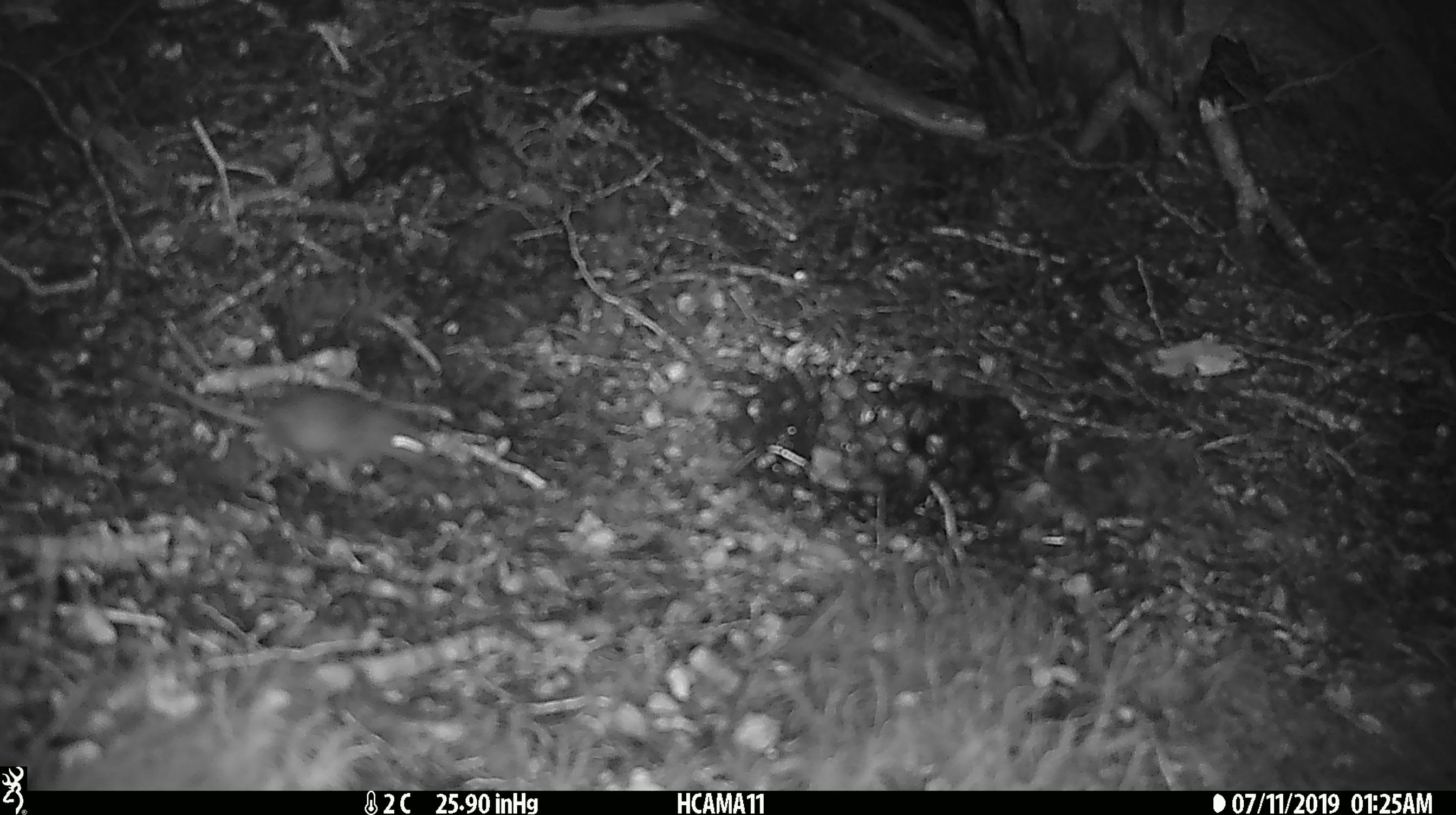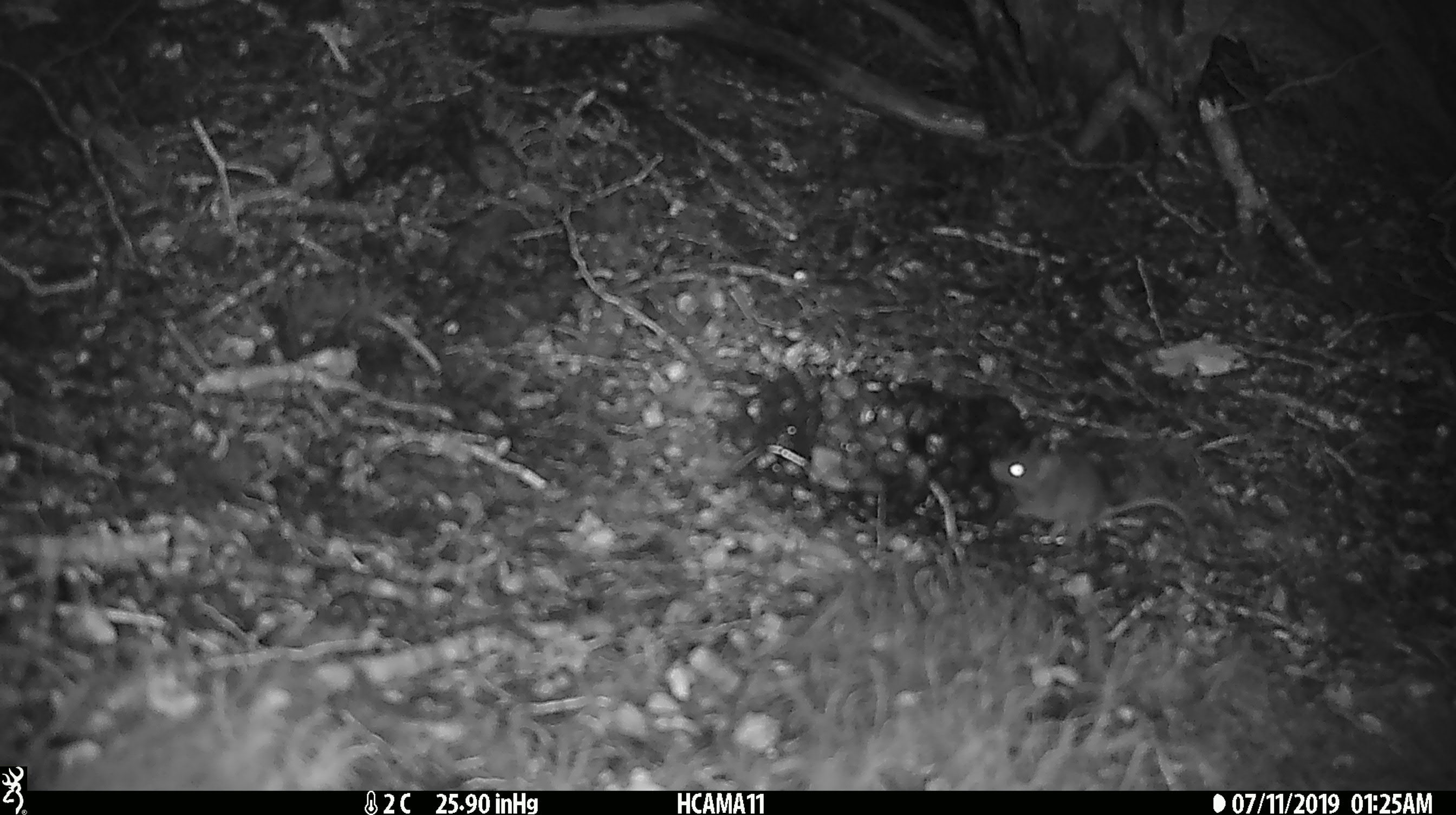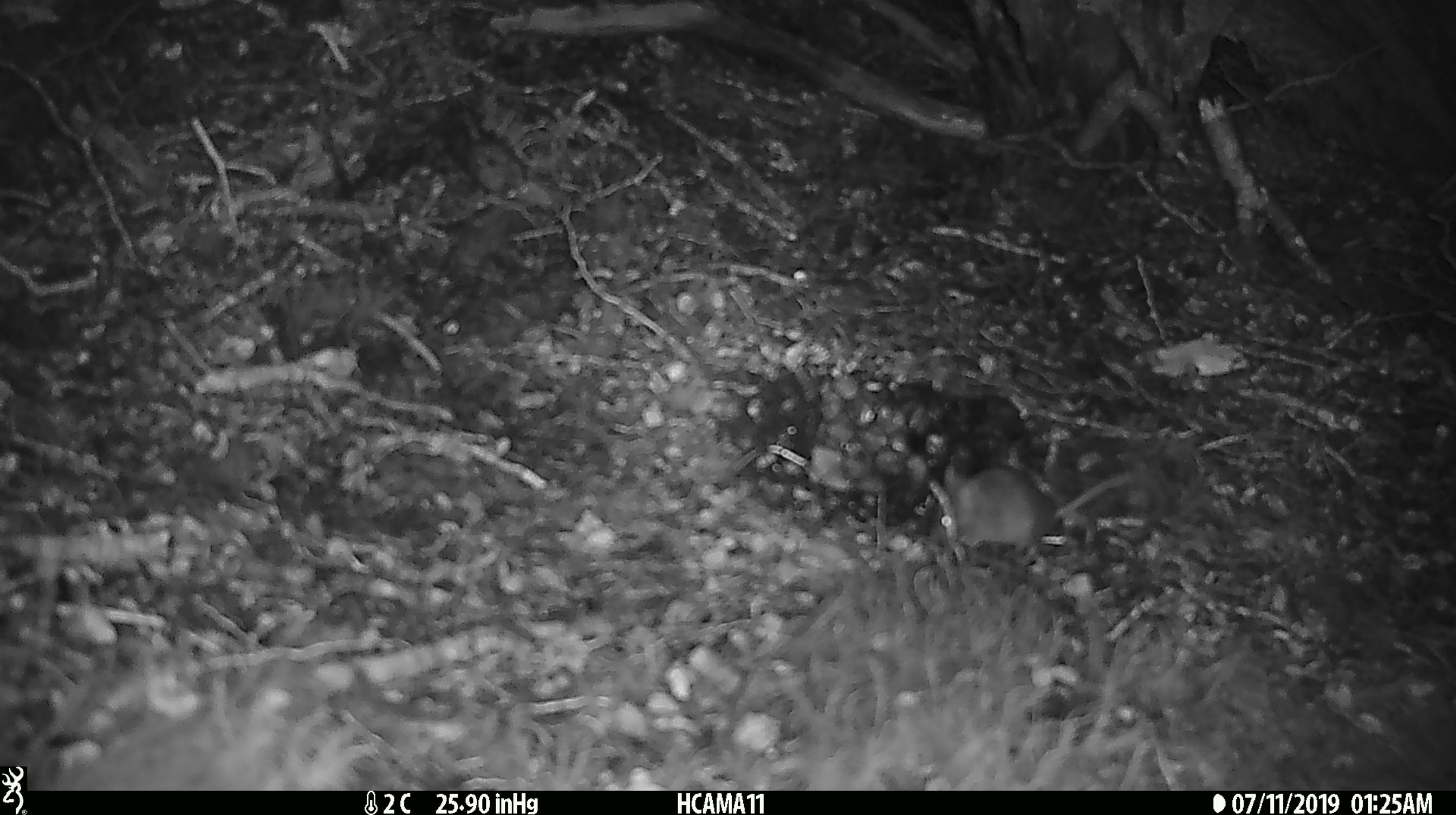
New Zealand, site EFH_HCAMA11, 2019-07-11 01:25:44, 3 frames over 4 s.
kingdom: Animalia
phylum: Chordata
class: Mammalia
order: Rodentia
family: Muridae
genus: Mus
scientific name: Mus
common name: mouse